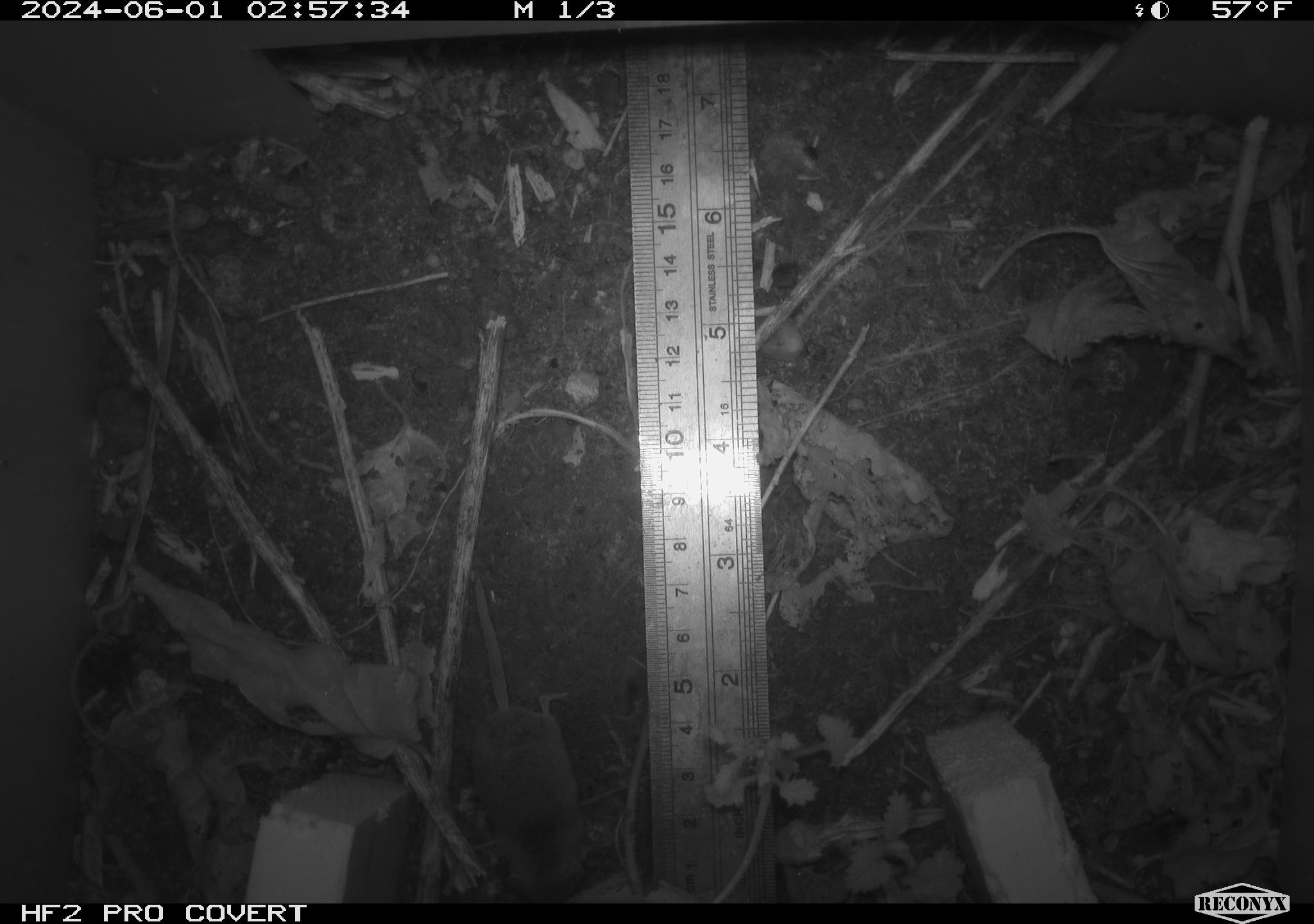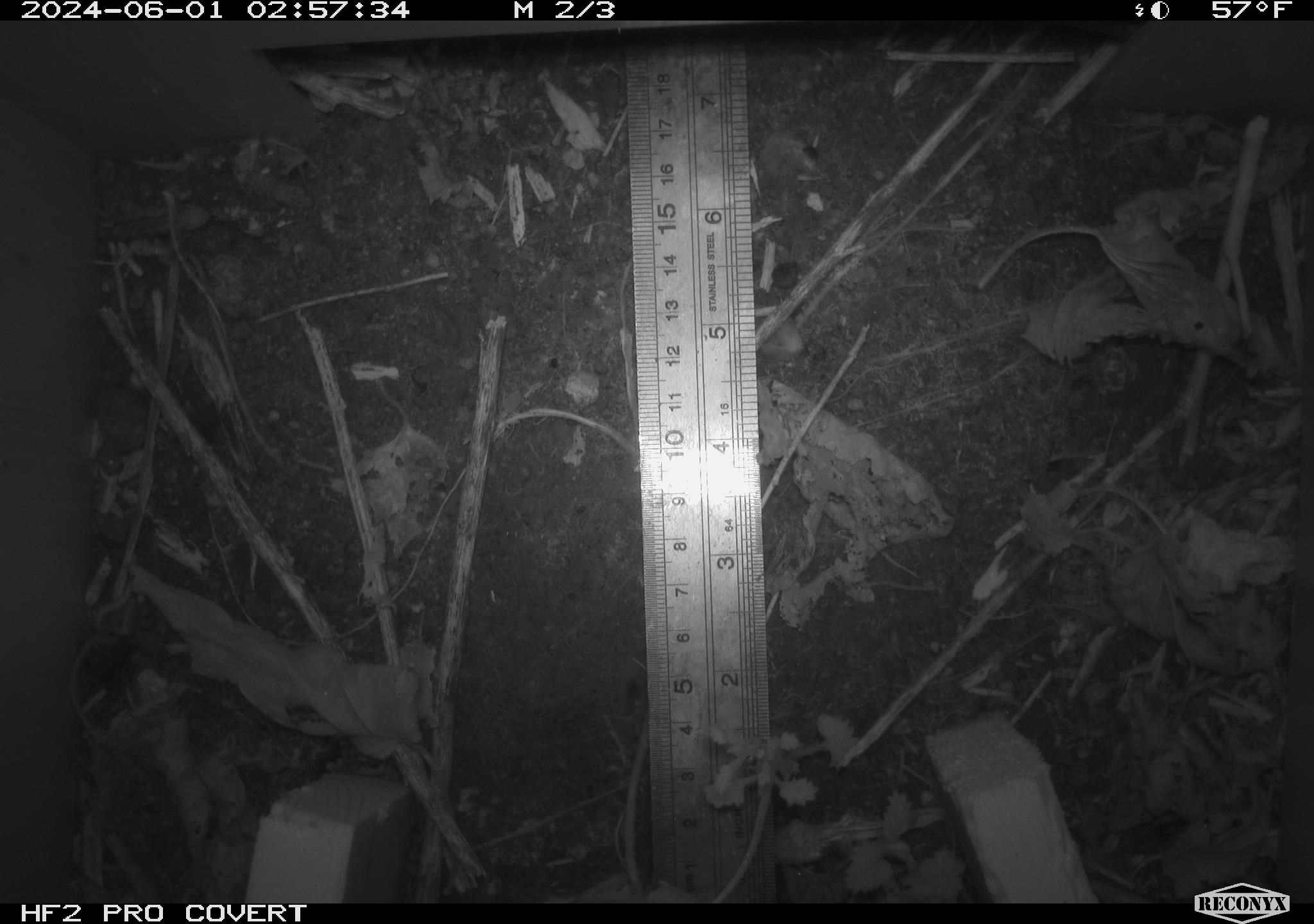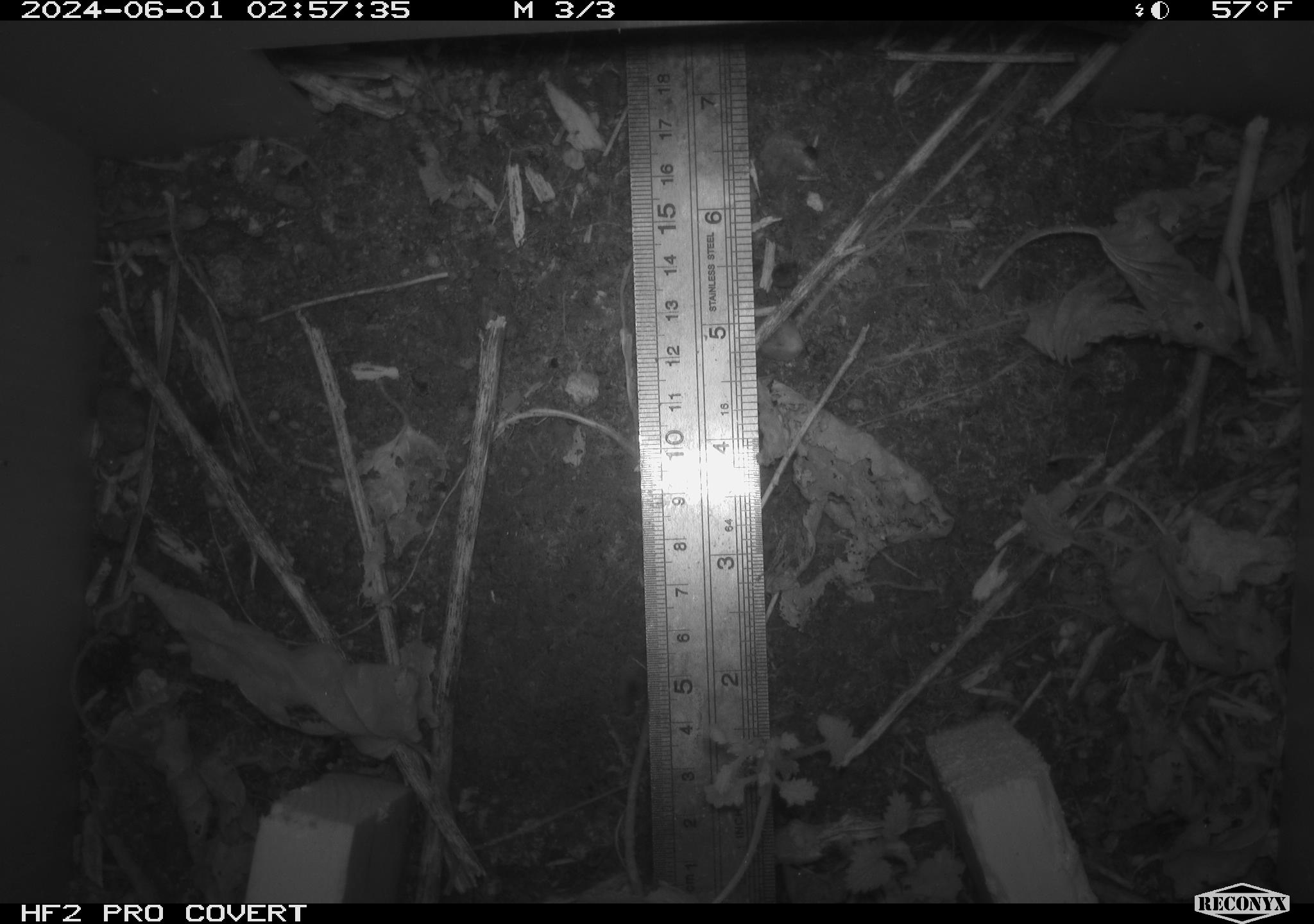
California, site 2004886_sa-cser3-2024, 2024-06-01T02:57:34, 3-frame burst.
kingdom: Animalia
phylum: Chordata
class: Mammalia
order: Eulipotyphla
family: Soricidae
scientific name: Soricidae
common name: shrews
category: soricidae family